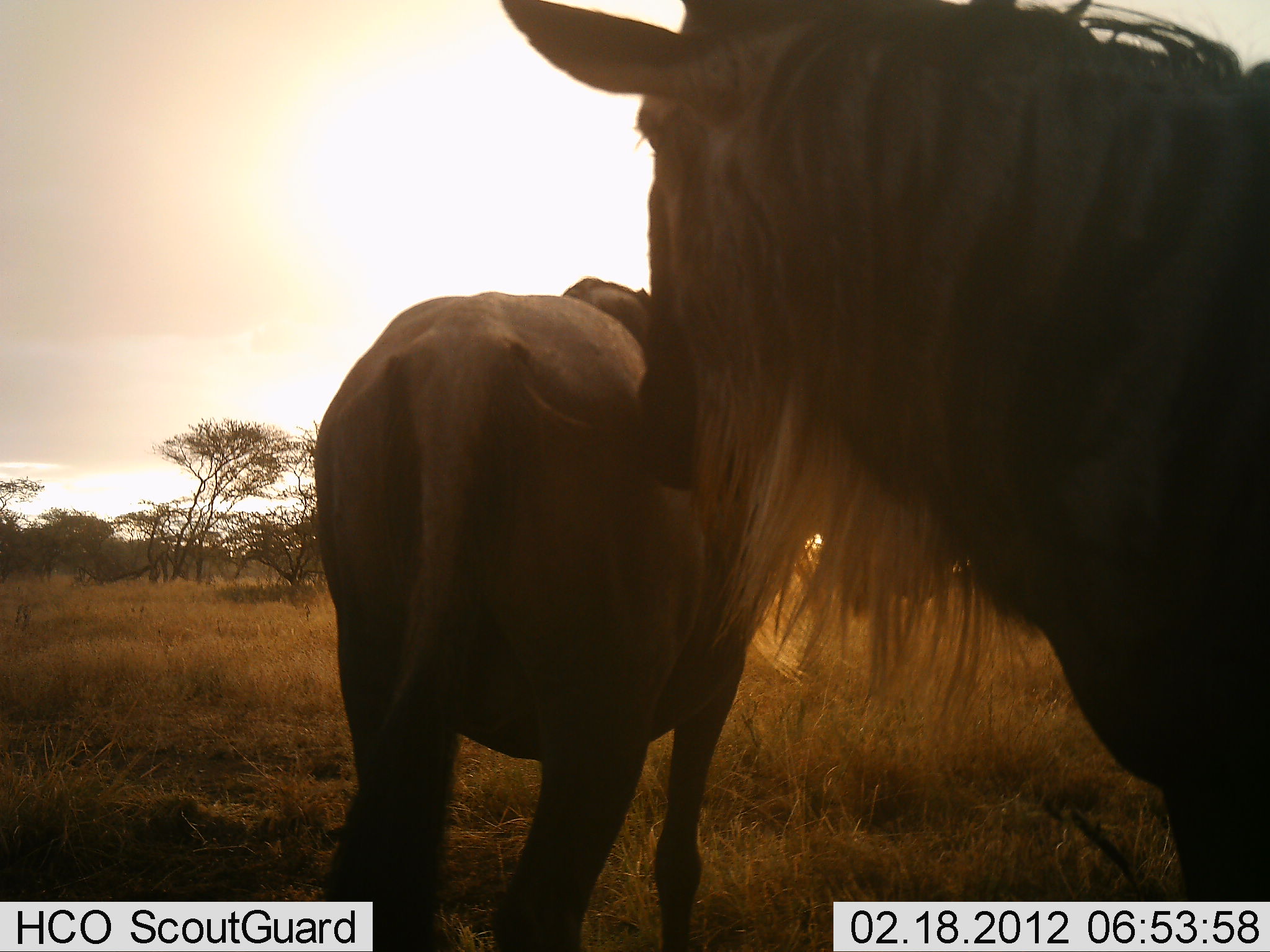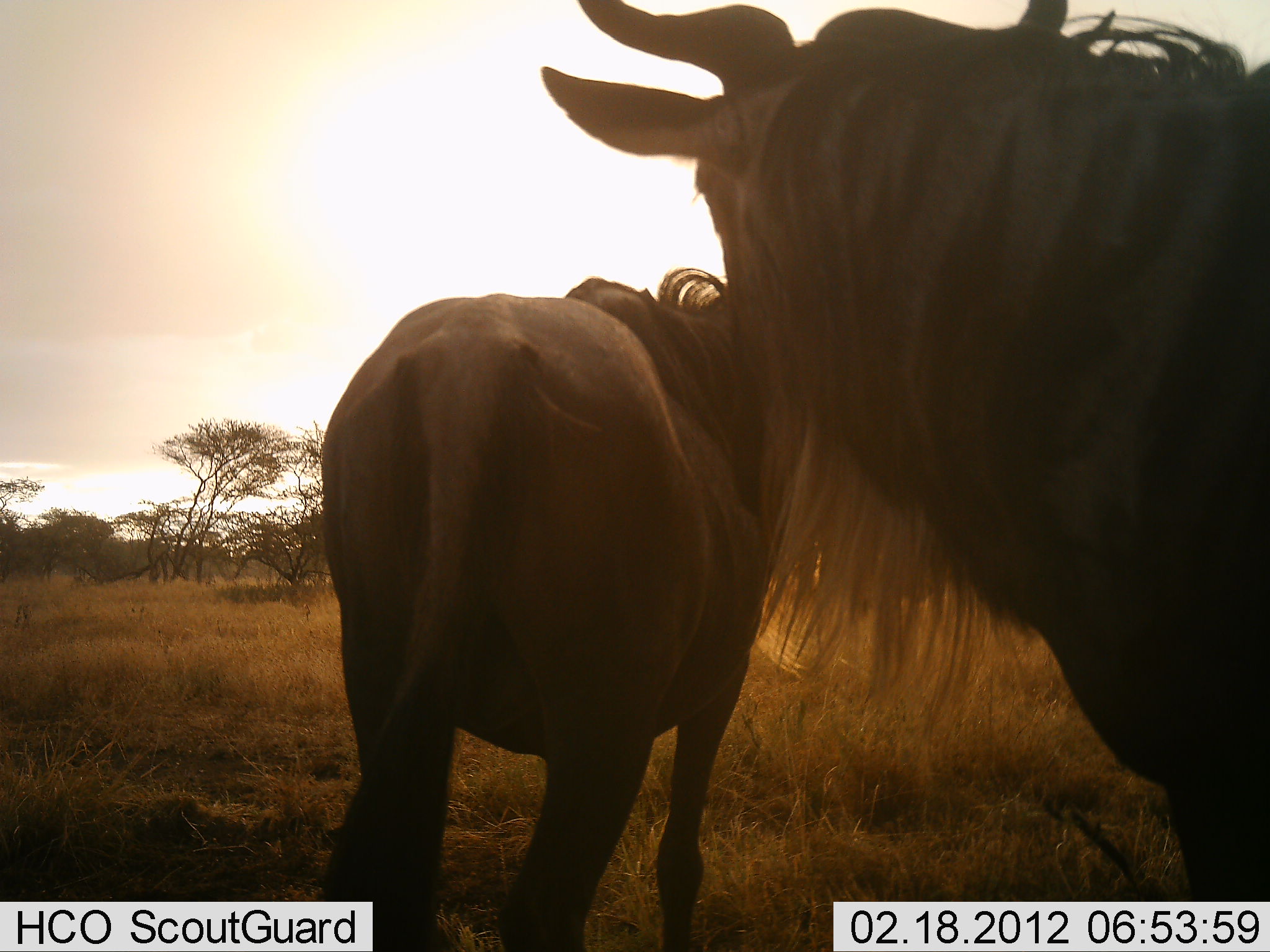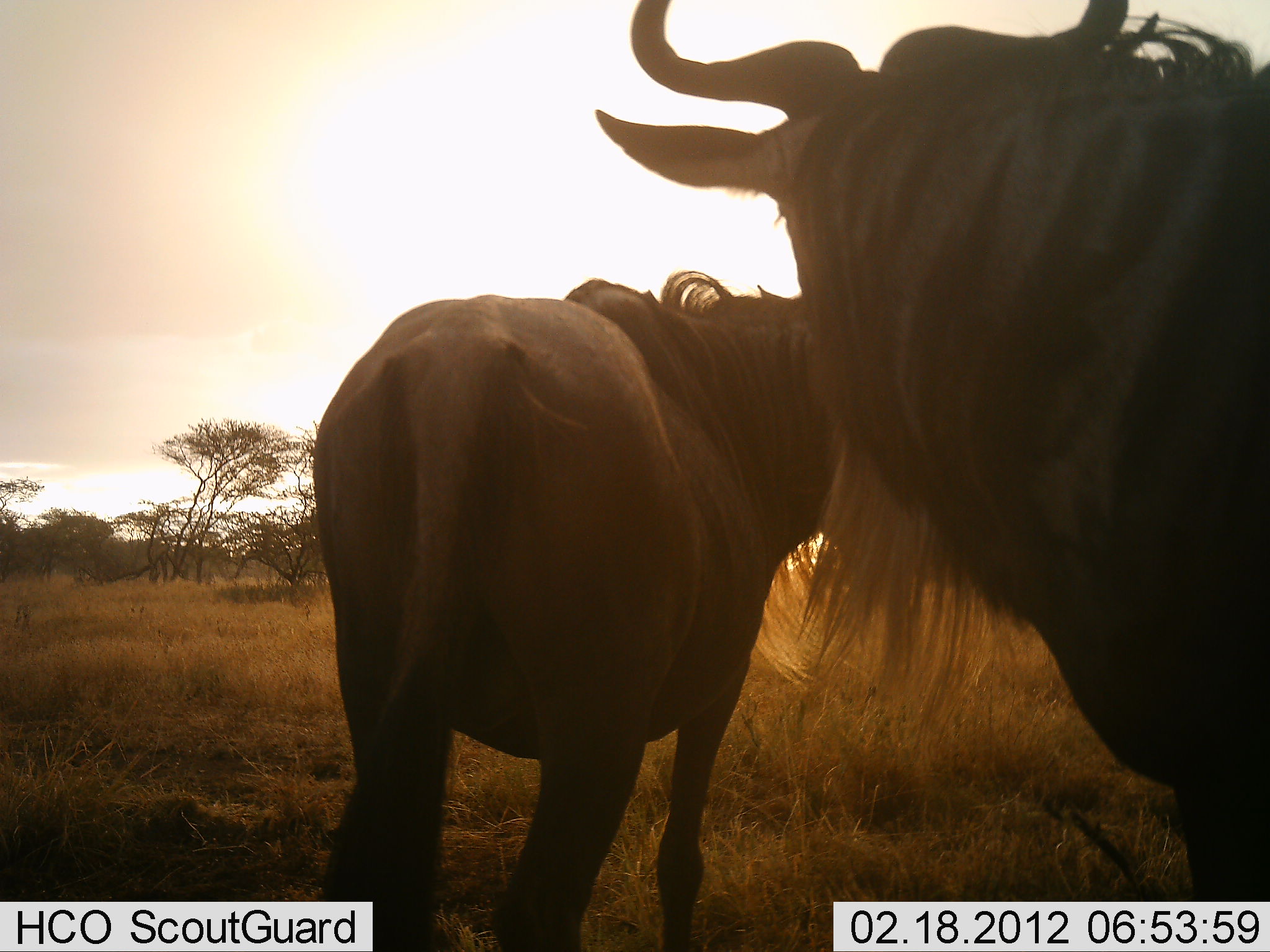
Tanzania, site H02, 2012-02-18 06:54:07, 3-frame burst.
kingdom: Animalia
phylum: Chordata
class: Mammalia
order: Artiodactyla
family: Bovidae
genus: Connochaetes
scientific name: Connochaetes taurinus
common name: blue wildebeest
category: wildebeest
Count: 2.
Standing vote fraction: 100%.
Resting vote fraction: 0%.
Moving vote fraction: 0%.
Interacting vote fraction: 18%.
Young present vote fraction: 0%.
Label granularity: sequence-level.